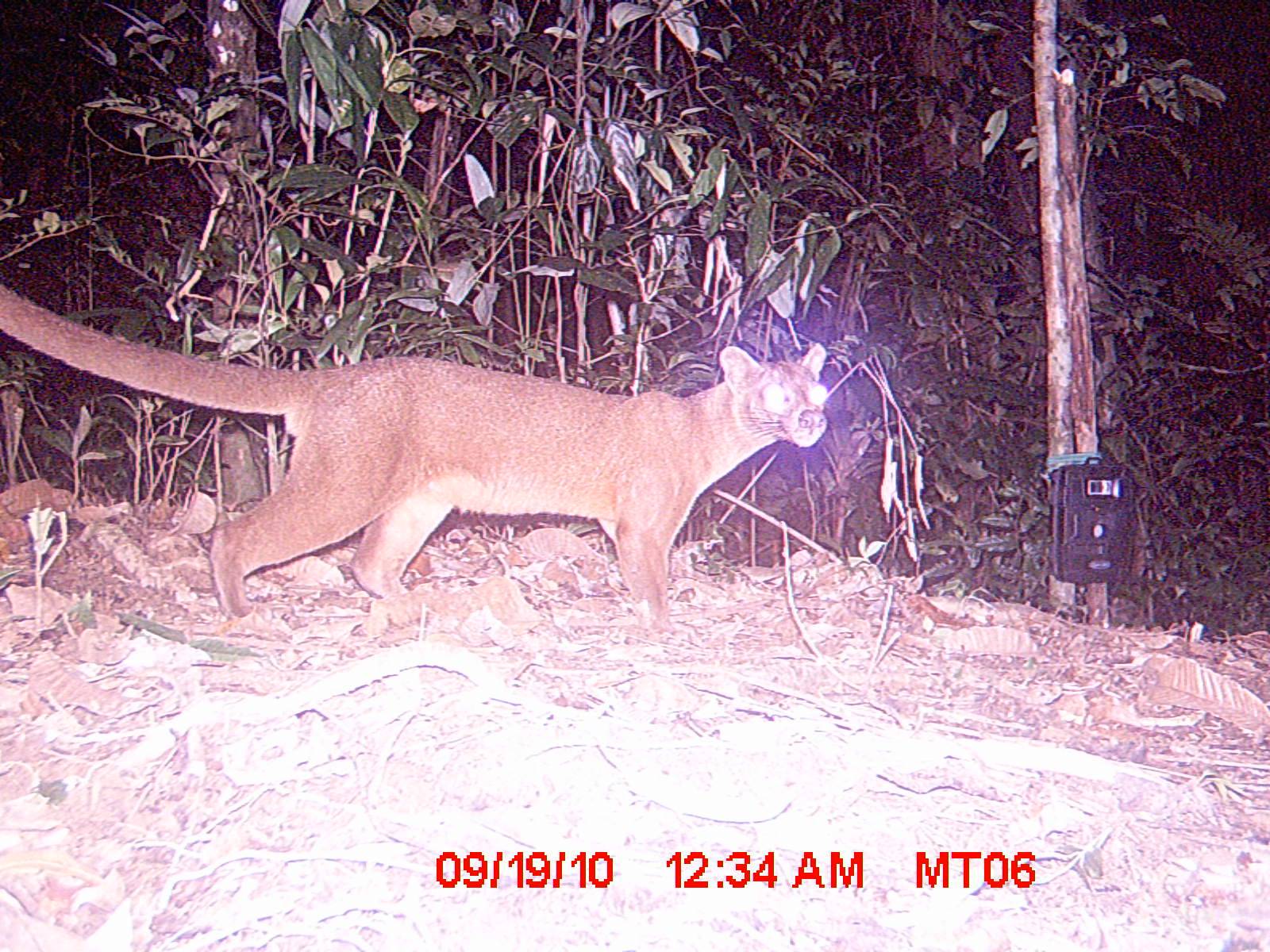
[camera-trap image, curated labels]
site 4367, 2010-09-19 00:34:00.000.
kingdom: Animalia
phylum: Chordata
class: Mammalia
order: Carnivora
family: Eupleridae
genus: Cryptoprocta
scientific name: Cryptoprocta ferox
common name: fossa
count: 1